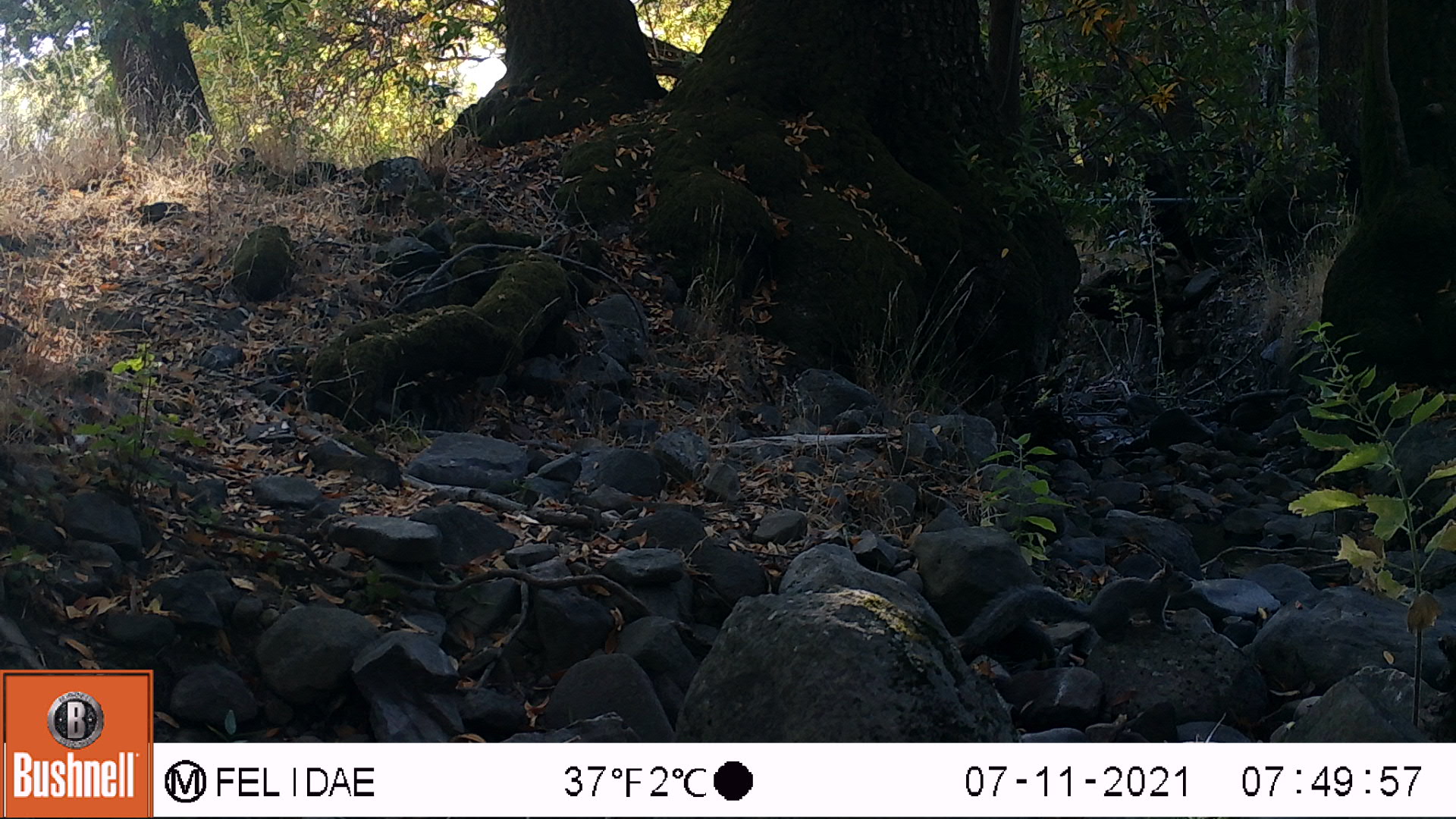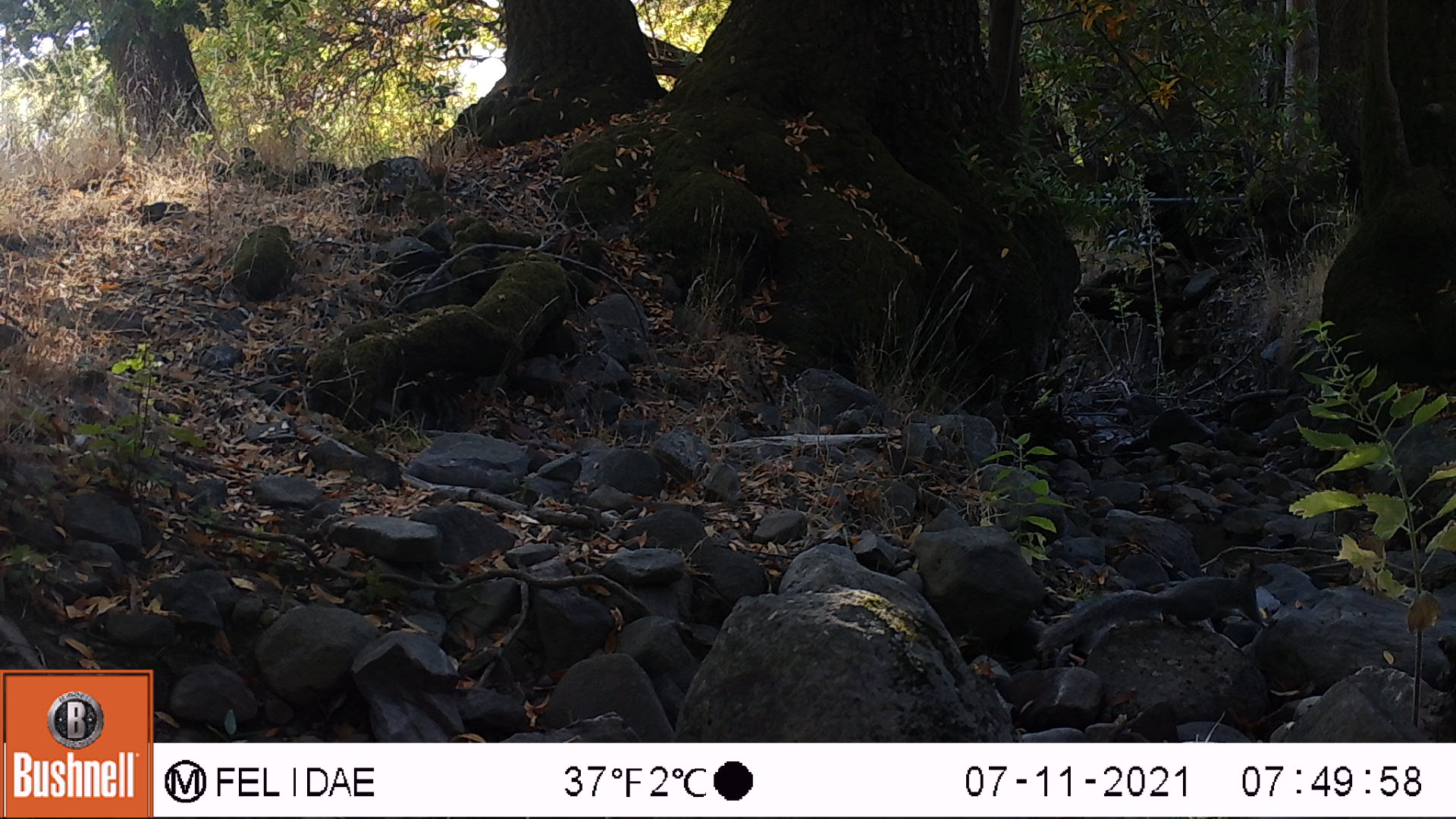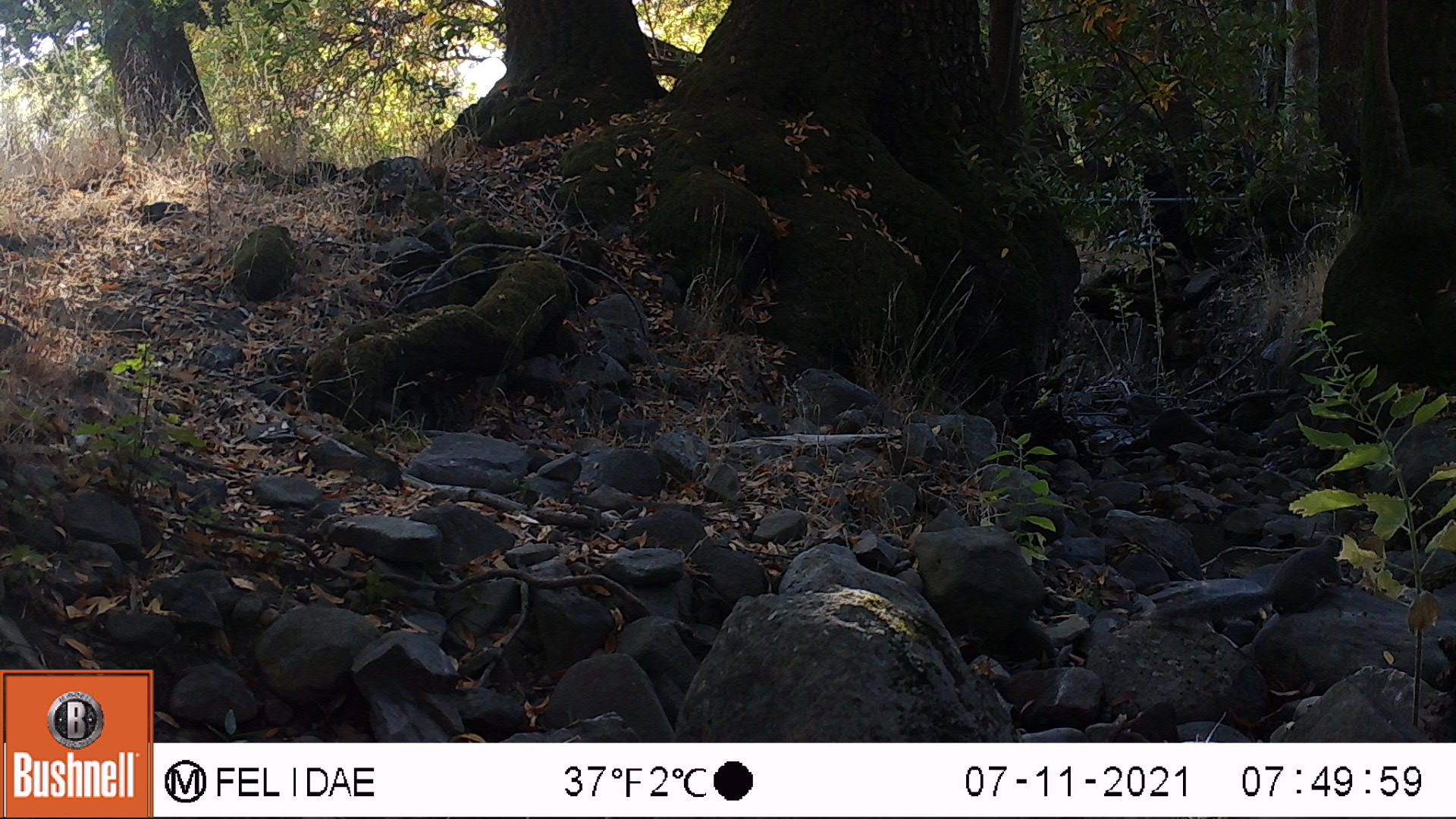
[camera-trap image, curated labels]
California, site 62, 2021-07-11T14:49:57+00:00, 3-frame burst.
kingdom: Animalia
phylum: Chordata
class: Mammalia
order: Rodentia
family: Sciuridae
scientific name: Sciuridae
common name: squirrel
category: unknown squirrel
Unknown squirrel (squirrel) (Sciuridae).